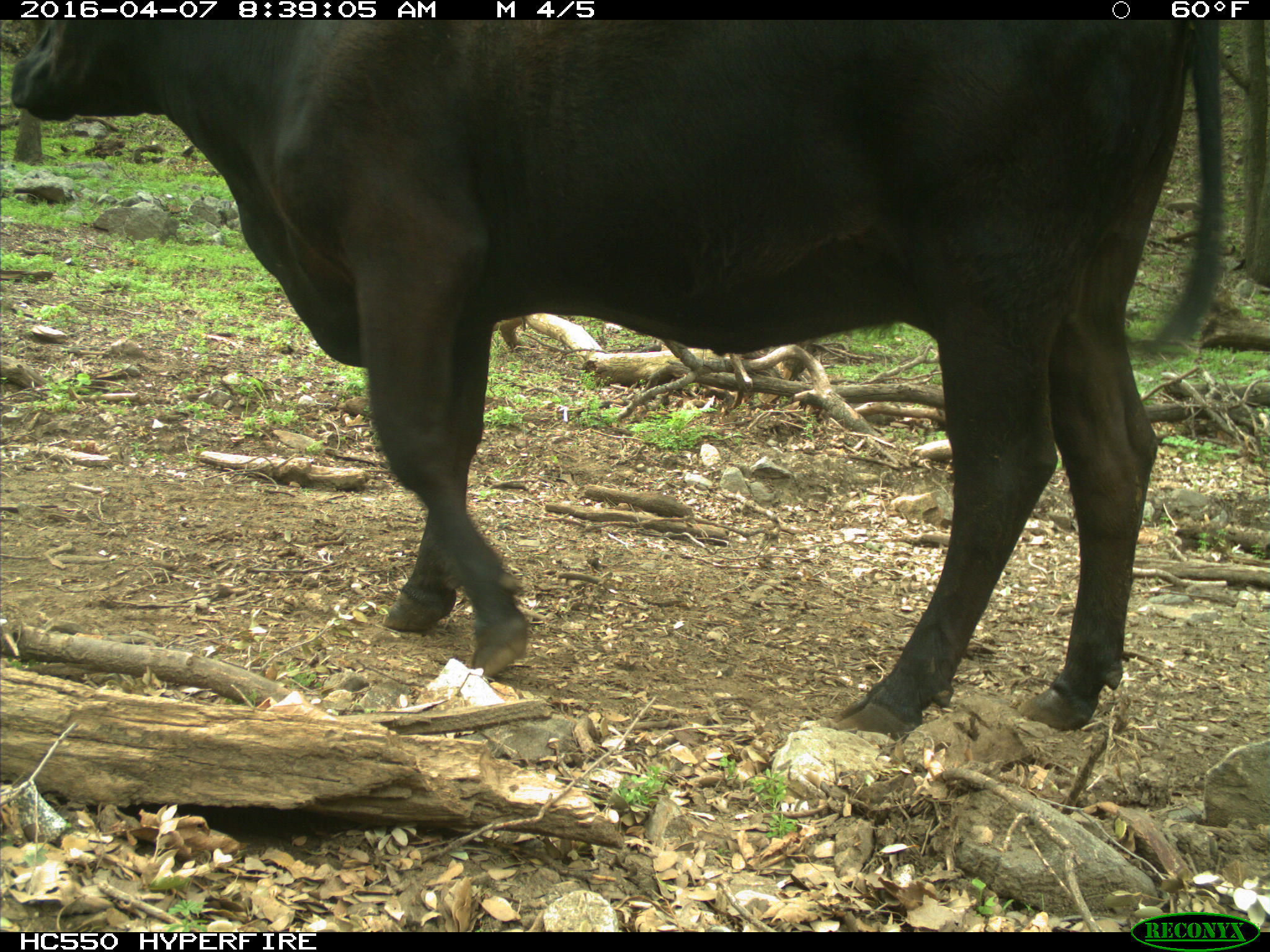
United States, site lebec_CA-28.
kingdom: Animalia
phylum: Chordata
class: Mammalia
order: Artiodactyla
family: Bovidae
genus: Bos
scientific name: Bos taurus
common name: domestic cow